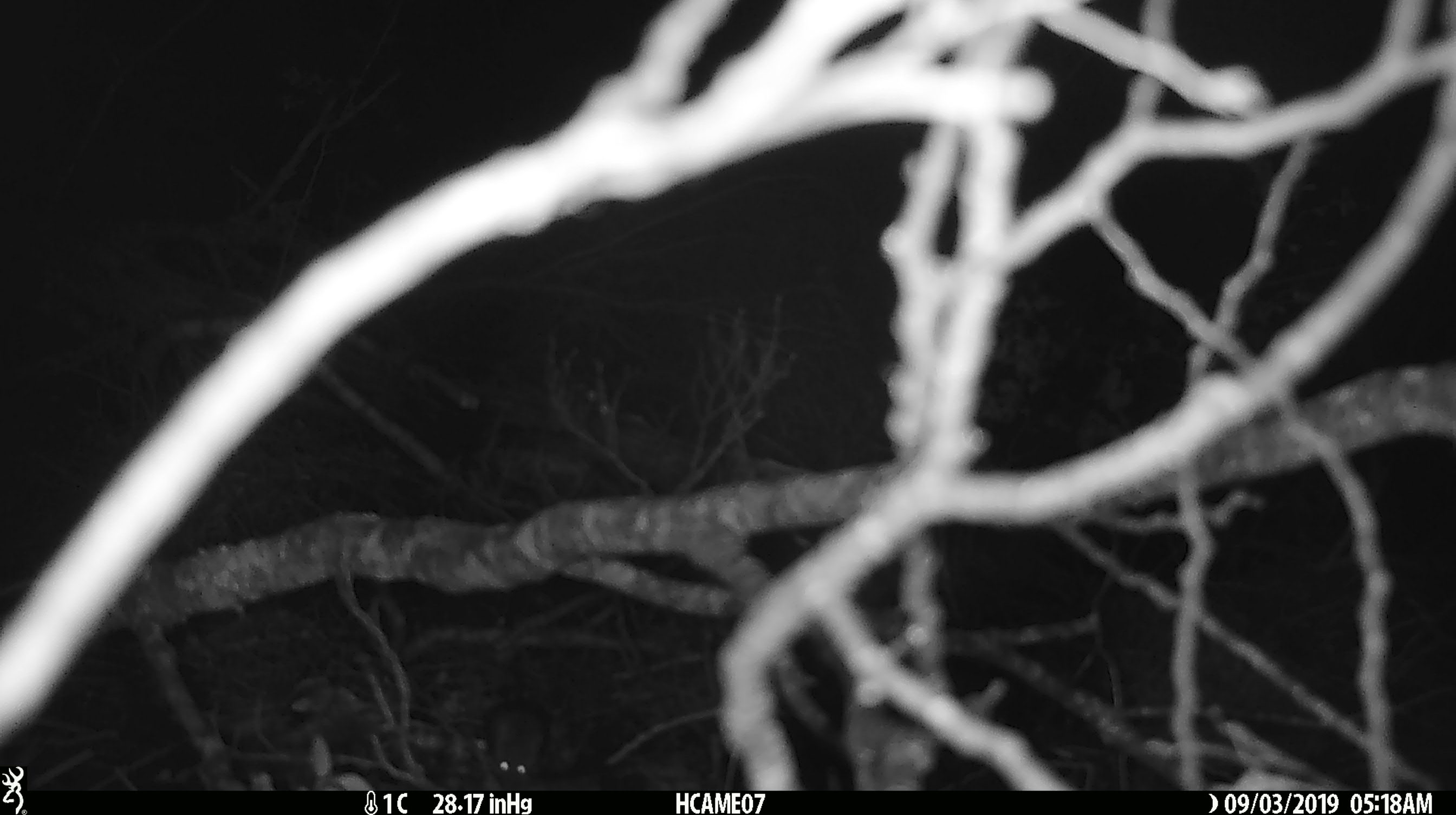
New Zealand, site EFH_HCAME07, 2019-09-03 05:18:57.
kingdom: Animalia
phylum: Chordata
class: Mammalia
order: Rodentia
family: Muridae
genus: Mus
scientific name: Mus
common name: mouse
Mouse (Mus).